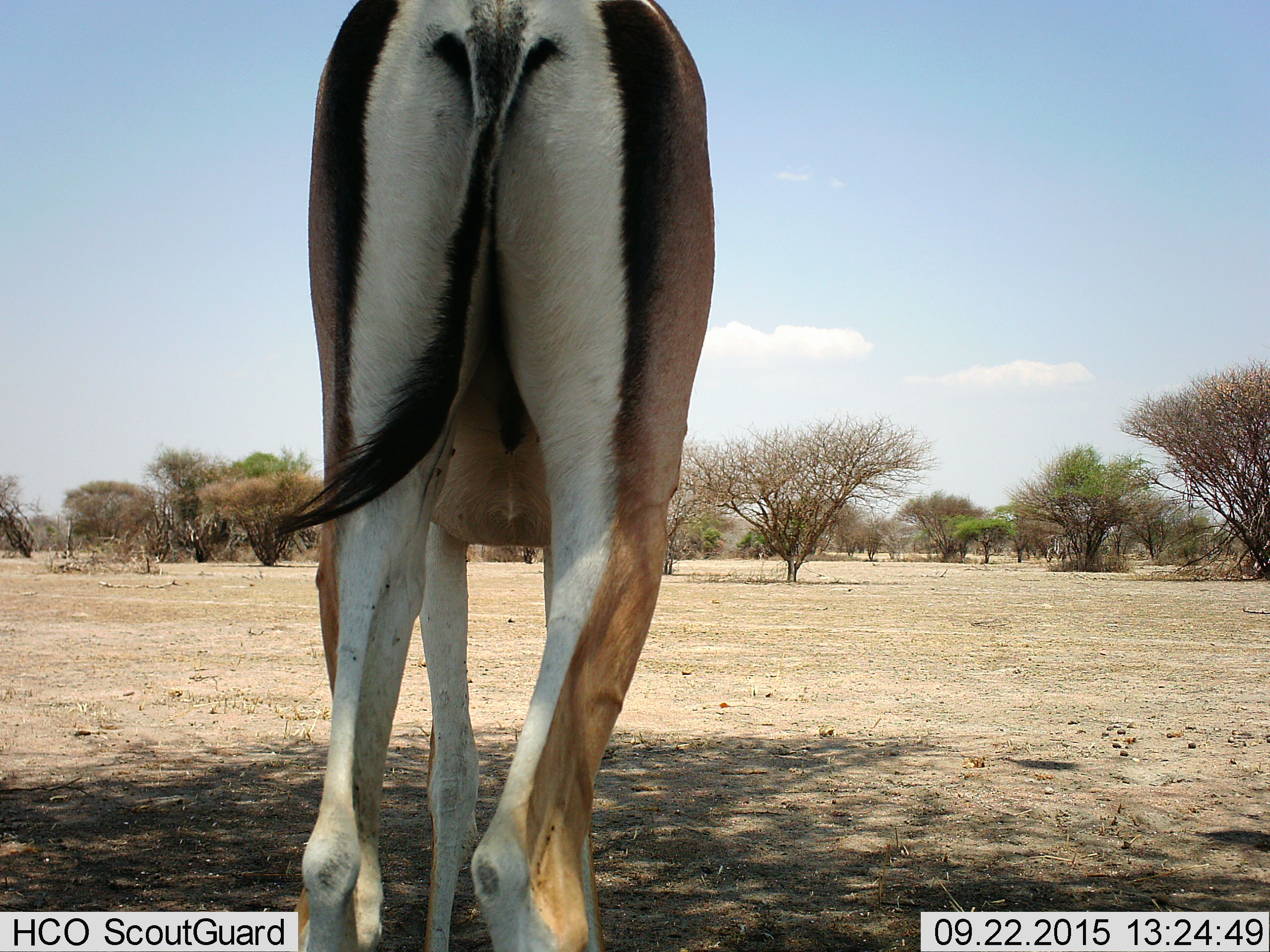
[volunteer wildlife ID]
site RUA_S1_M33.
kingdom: Animalia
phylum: Chordata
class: Mammalia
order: Artiodactyla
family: Bovidae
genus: Aepyceros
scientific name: Aepyceros melampus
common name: impala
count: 1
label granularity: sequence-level